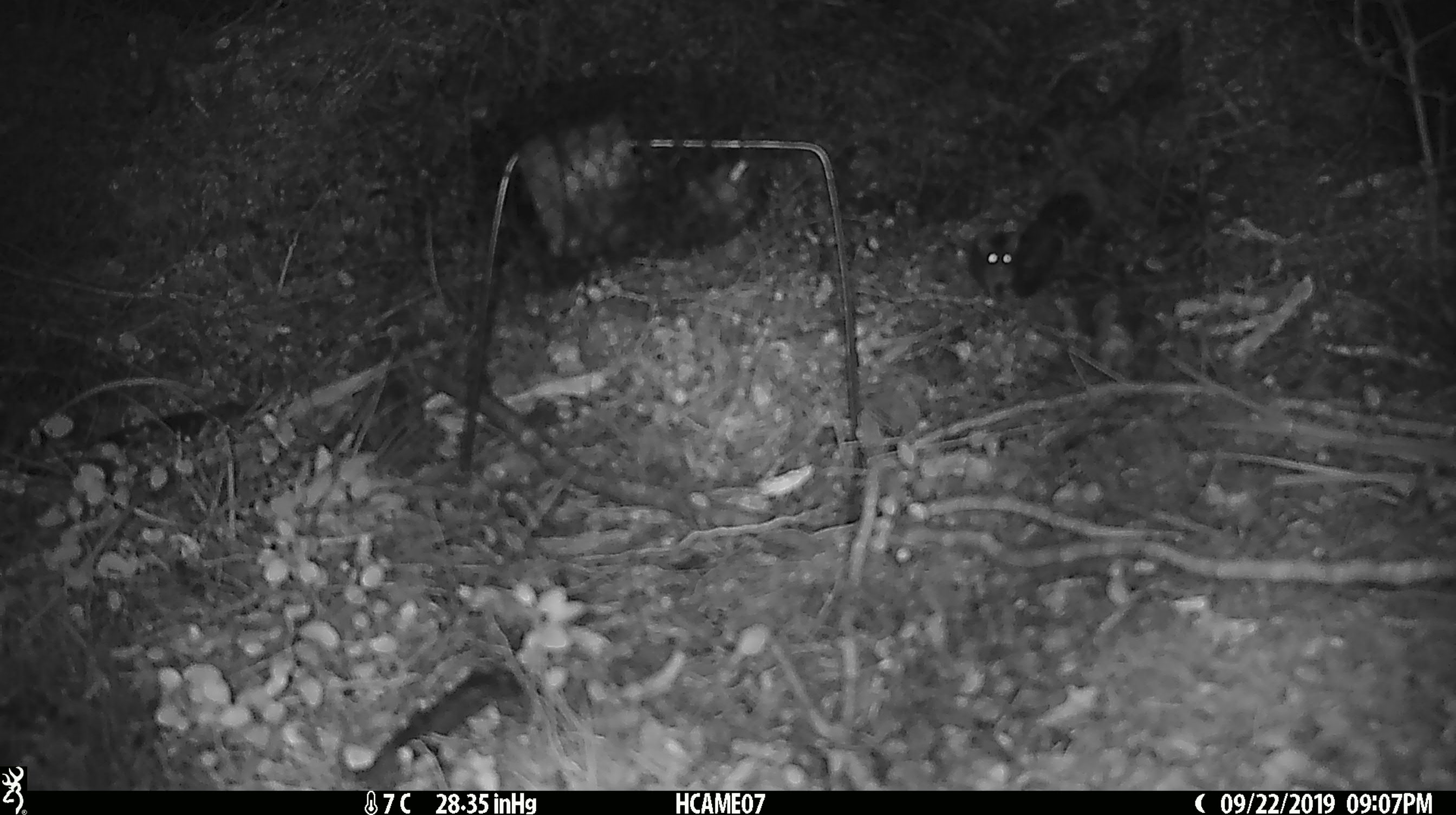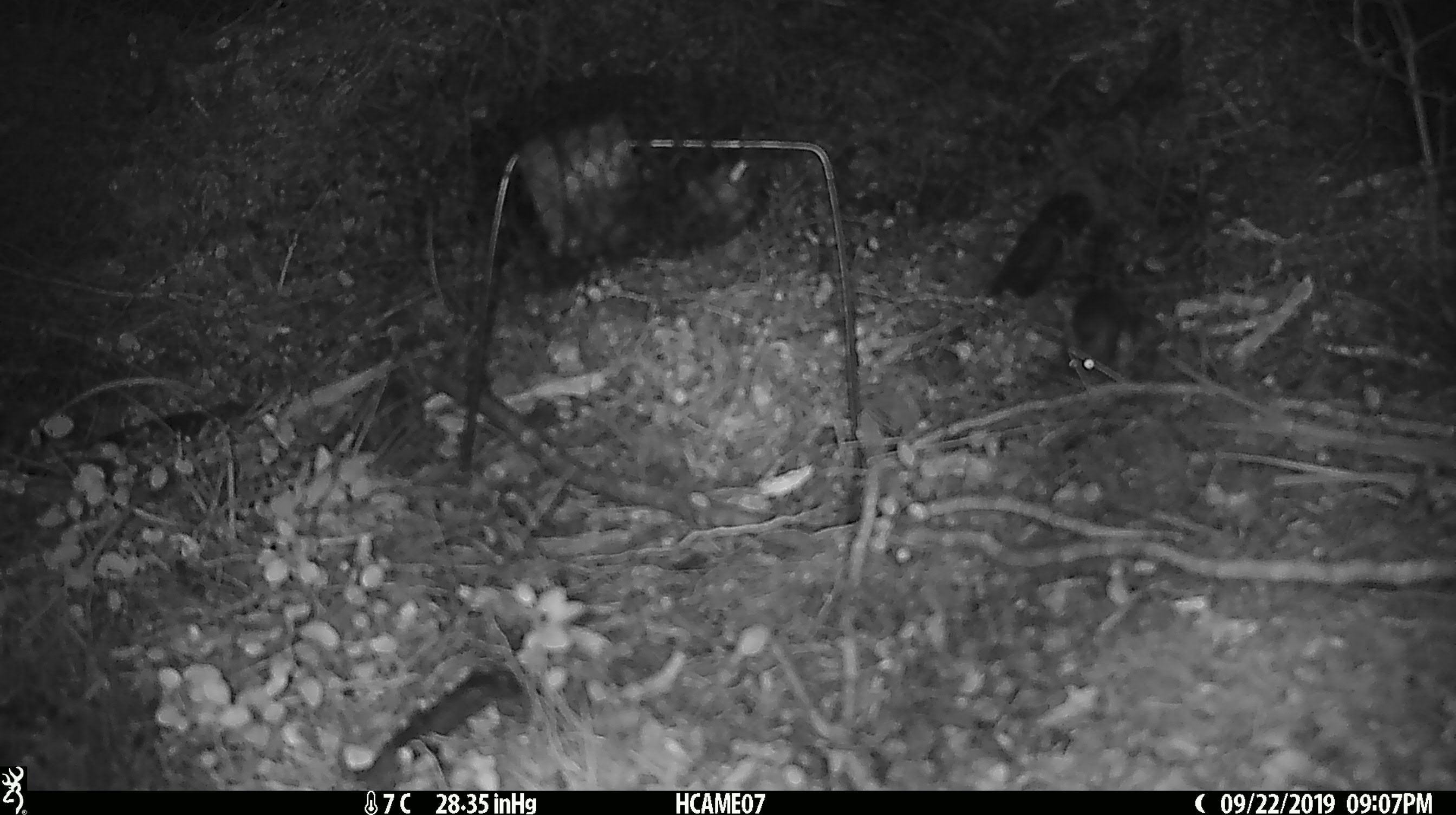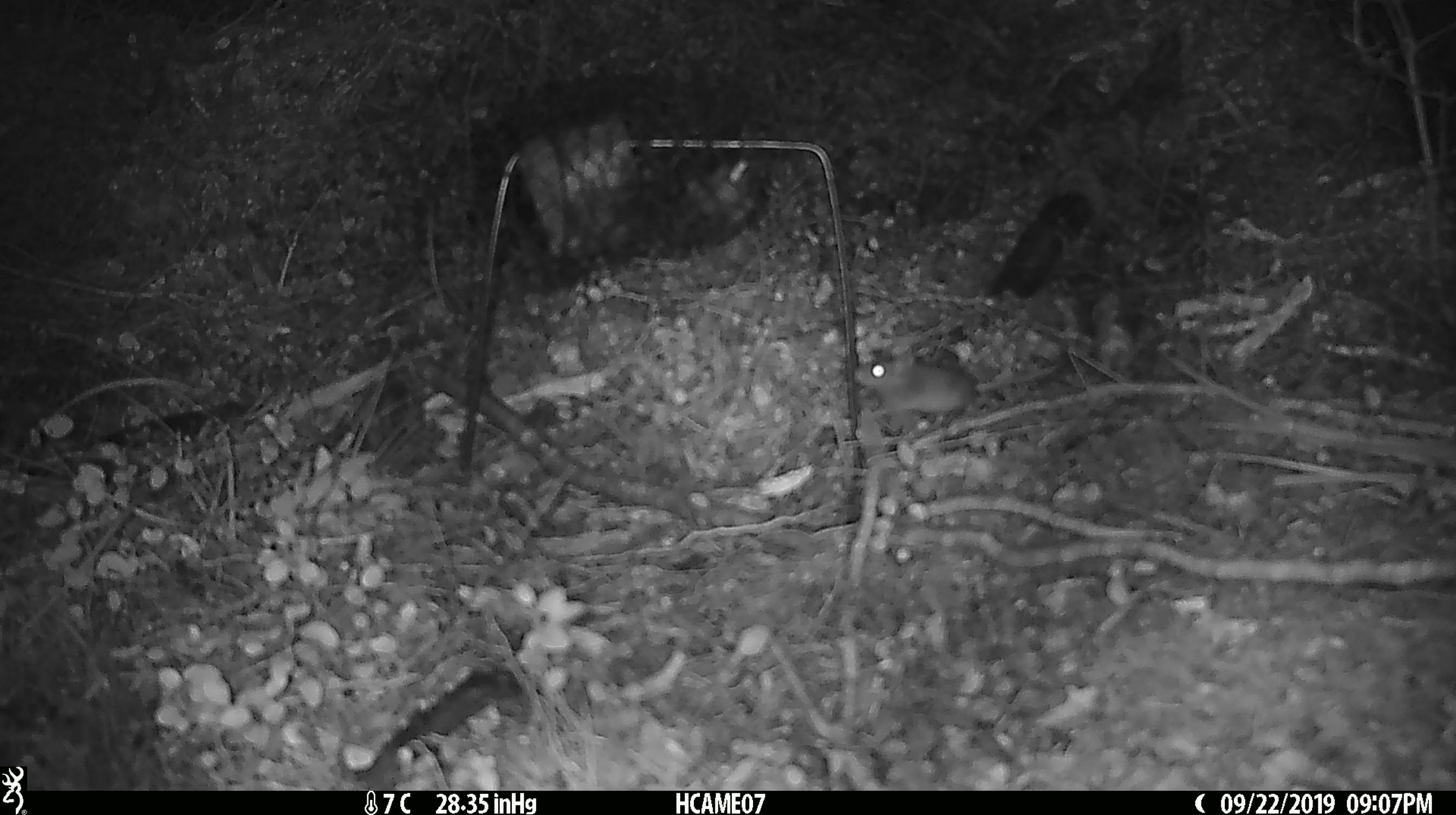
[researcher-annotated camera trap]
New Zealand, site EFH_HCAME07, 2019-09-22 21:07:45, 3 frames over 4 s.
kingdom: Animalia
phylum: Chordata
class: Mammalia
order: Rodentia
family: Muridae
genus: Mus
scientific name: Mus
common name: mouse